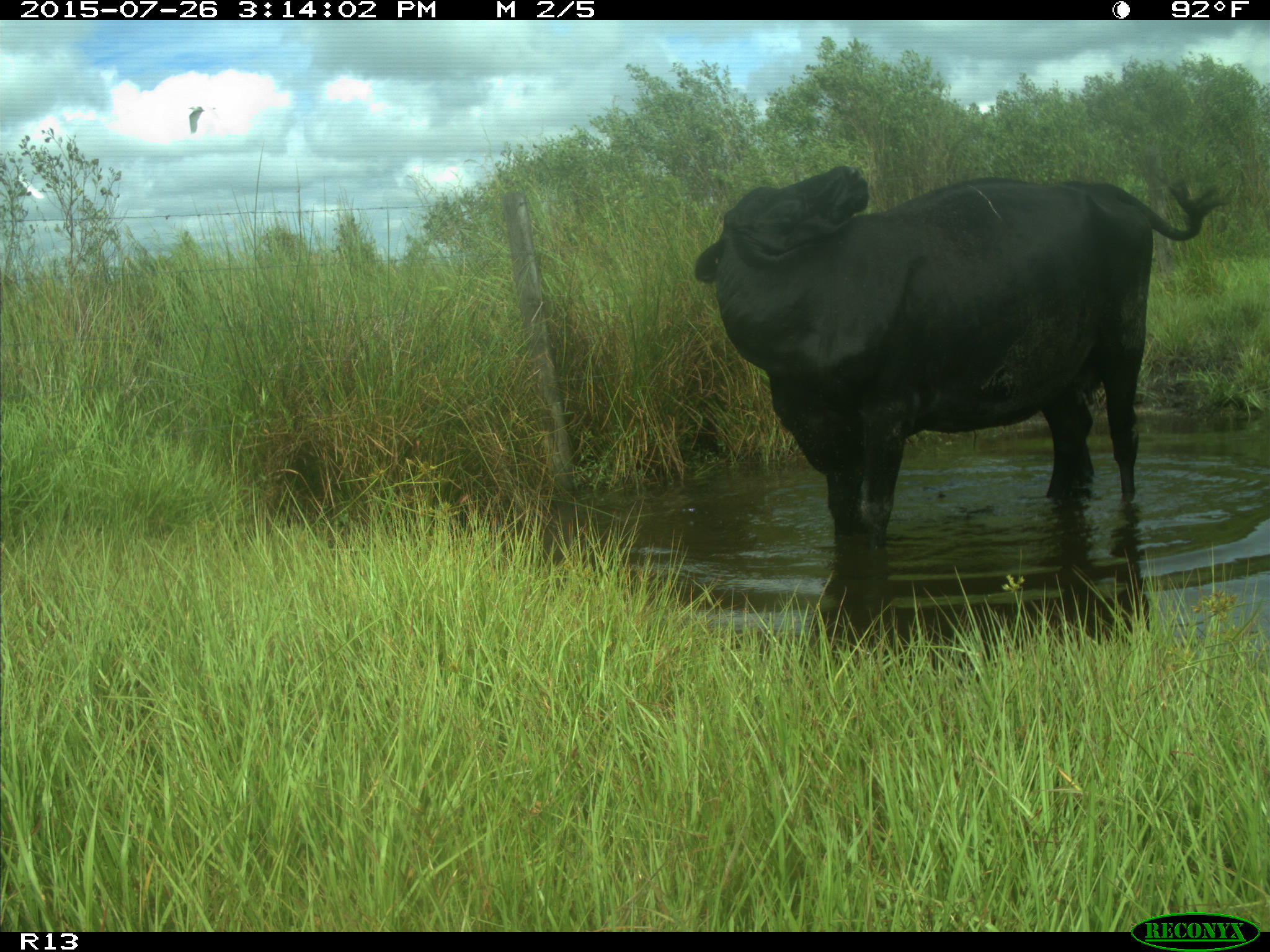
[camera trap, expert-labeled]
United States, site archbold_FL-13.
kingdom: Animalia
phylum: Chordata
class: Mammalia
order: Artiodactyla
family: Bovidae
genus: Bos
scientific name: Bos taurus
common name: domestic cow